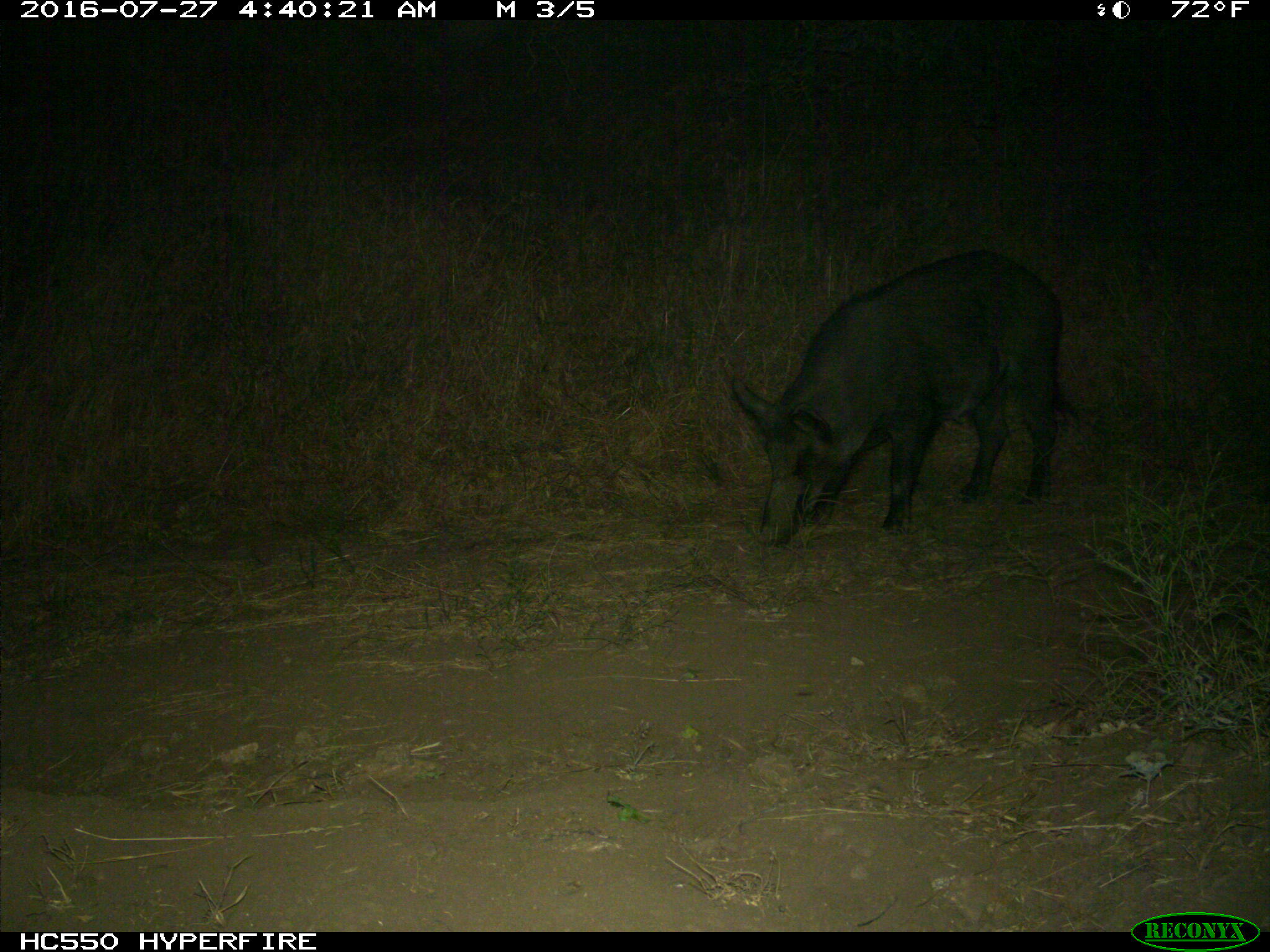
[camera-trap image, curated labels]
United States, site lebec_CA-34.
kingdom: Animalia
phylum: Chordata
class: Mammalia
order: Artiodactyla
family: Suidae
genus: Sus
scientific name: Sus scrofa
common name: wild boar